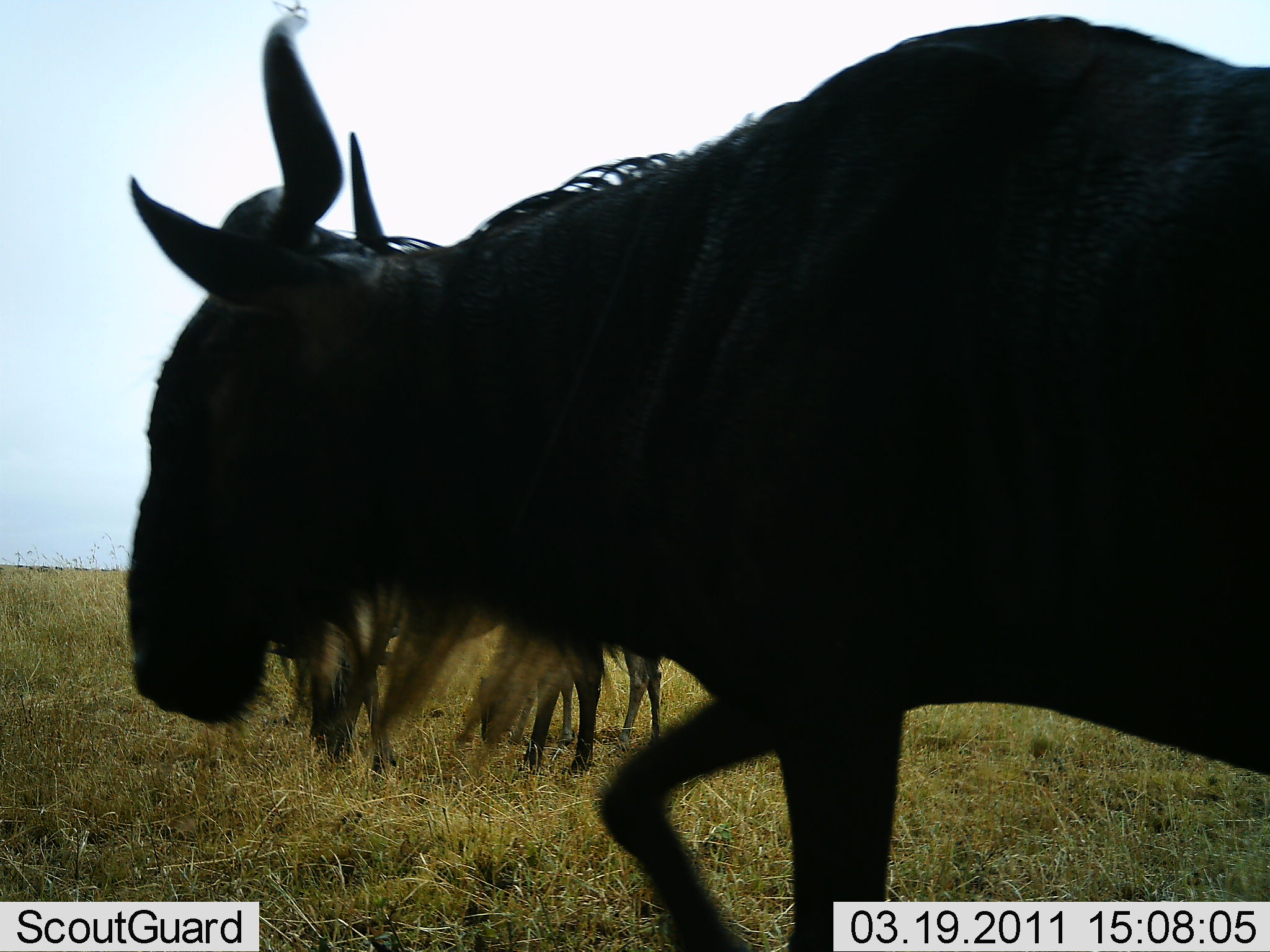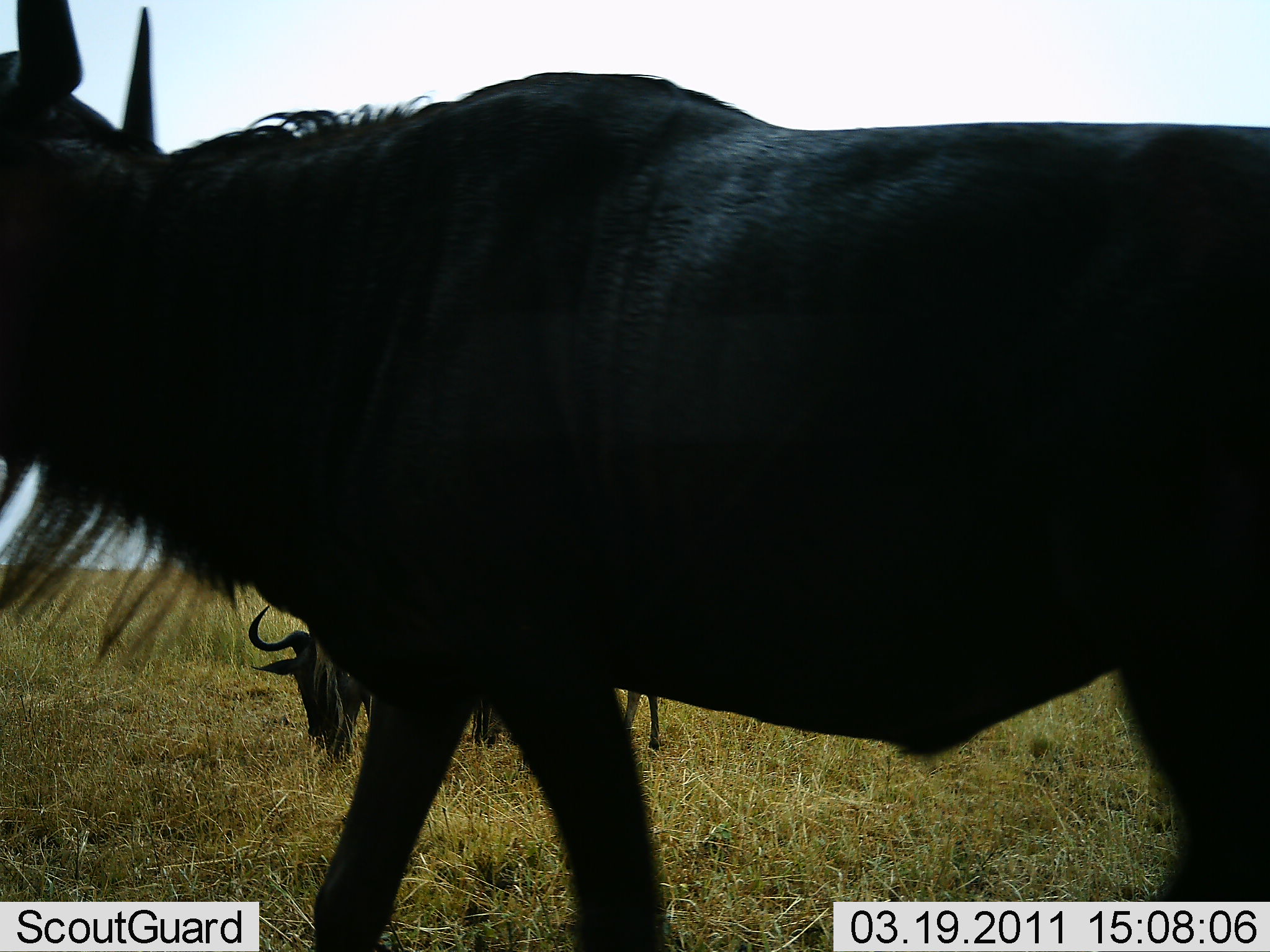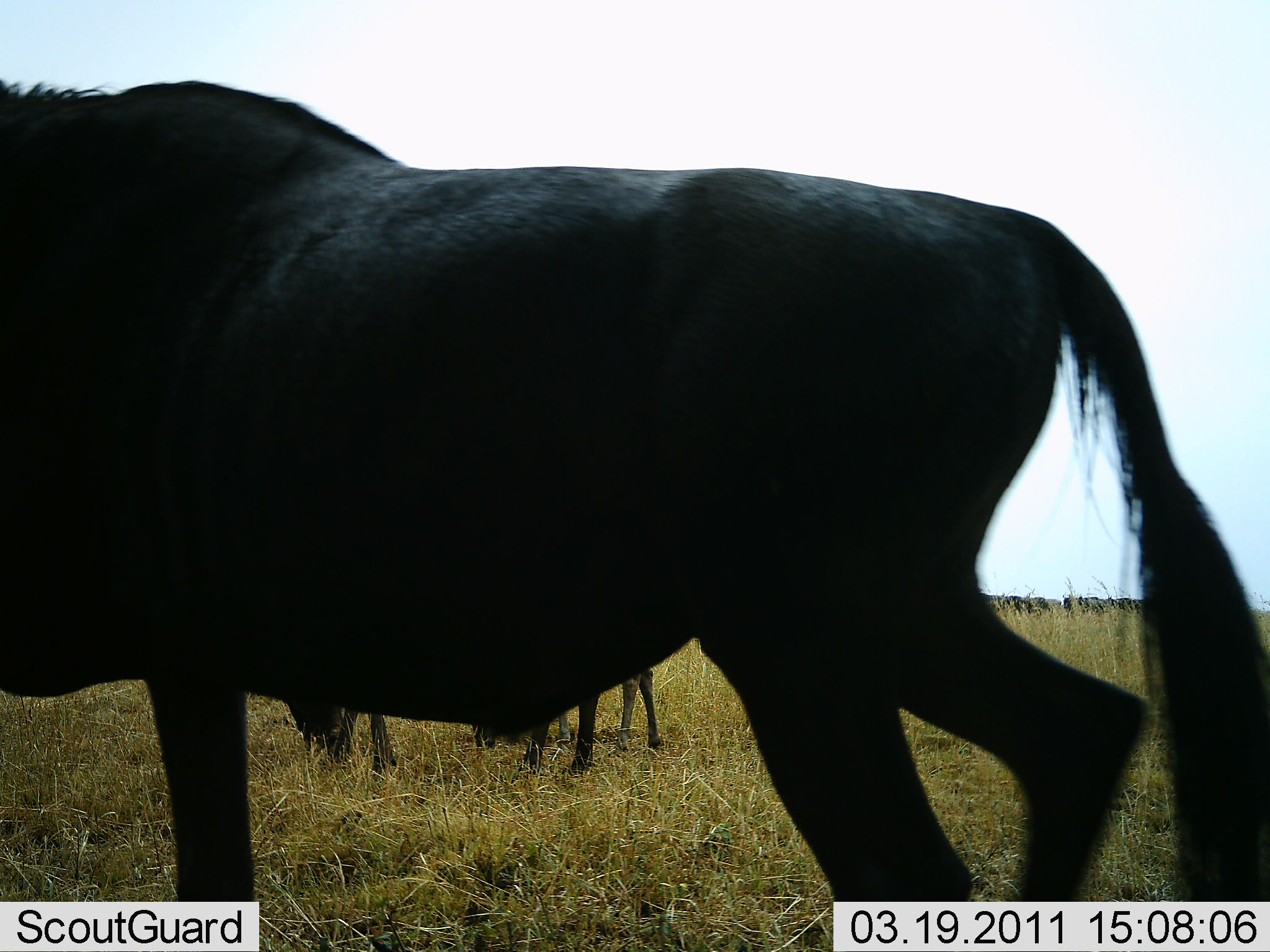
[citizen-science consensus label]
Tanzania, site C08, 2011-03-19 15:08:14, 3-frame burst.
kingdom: Animalia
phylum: Chordata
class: Mammalia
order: Artiodactyla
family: Bovidae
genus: Connochaetes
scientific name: Connochaetes taurinus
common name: blue wildebeest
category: wildebeest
Wildebeest (blue wildebeest) (Connochaetes taurinus), count 3. Behavior (volunteer vote fractions): standing 55%, resting 0%, moving 91%, interacting 0%. Young present (vote fraction): 9%. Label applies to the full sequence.